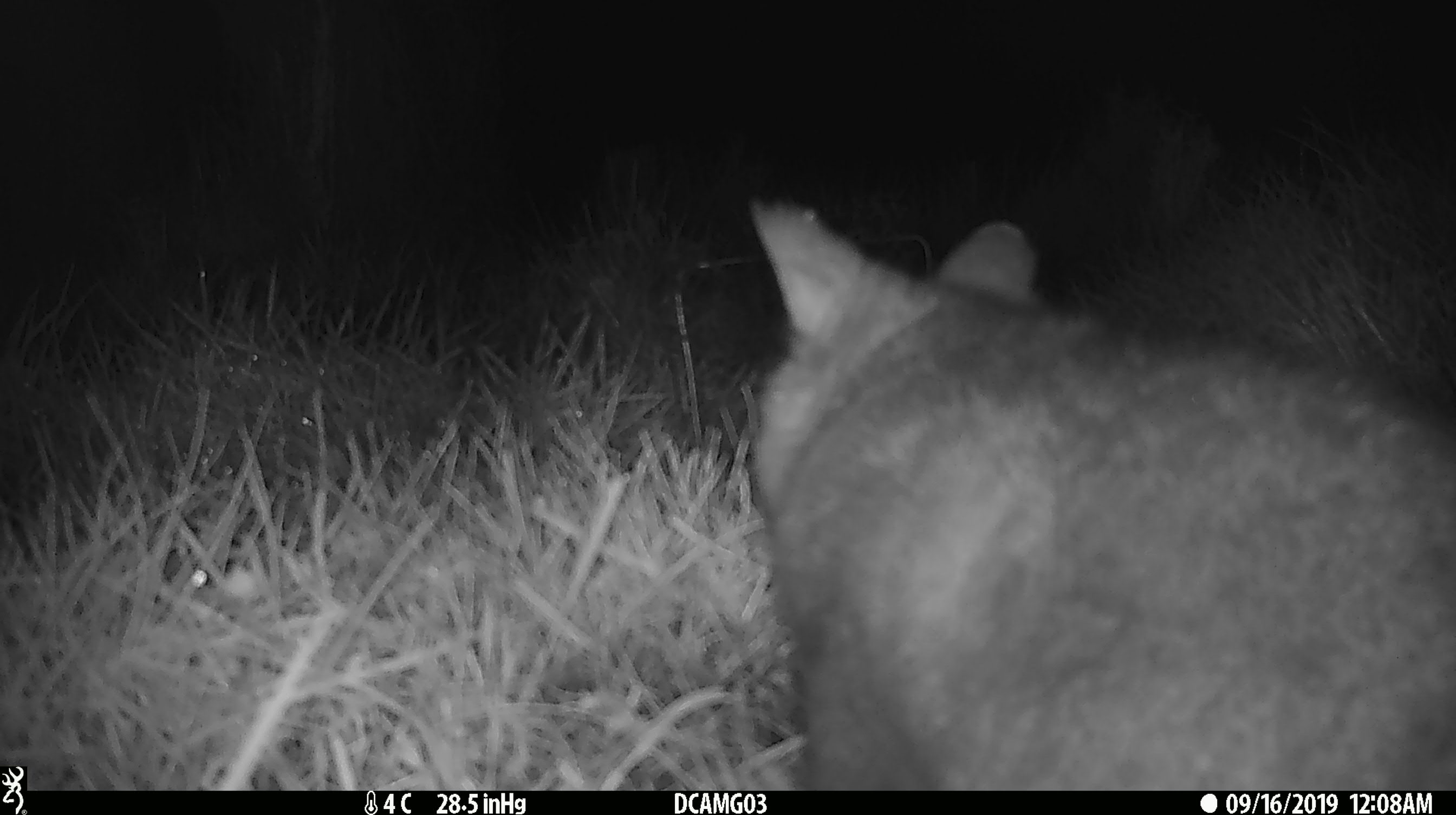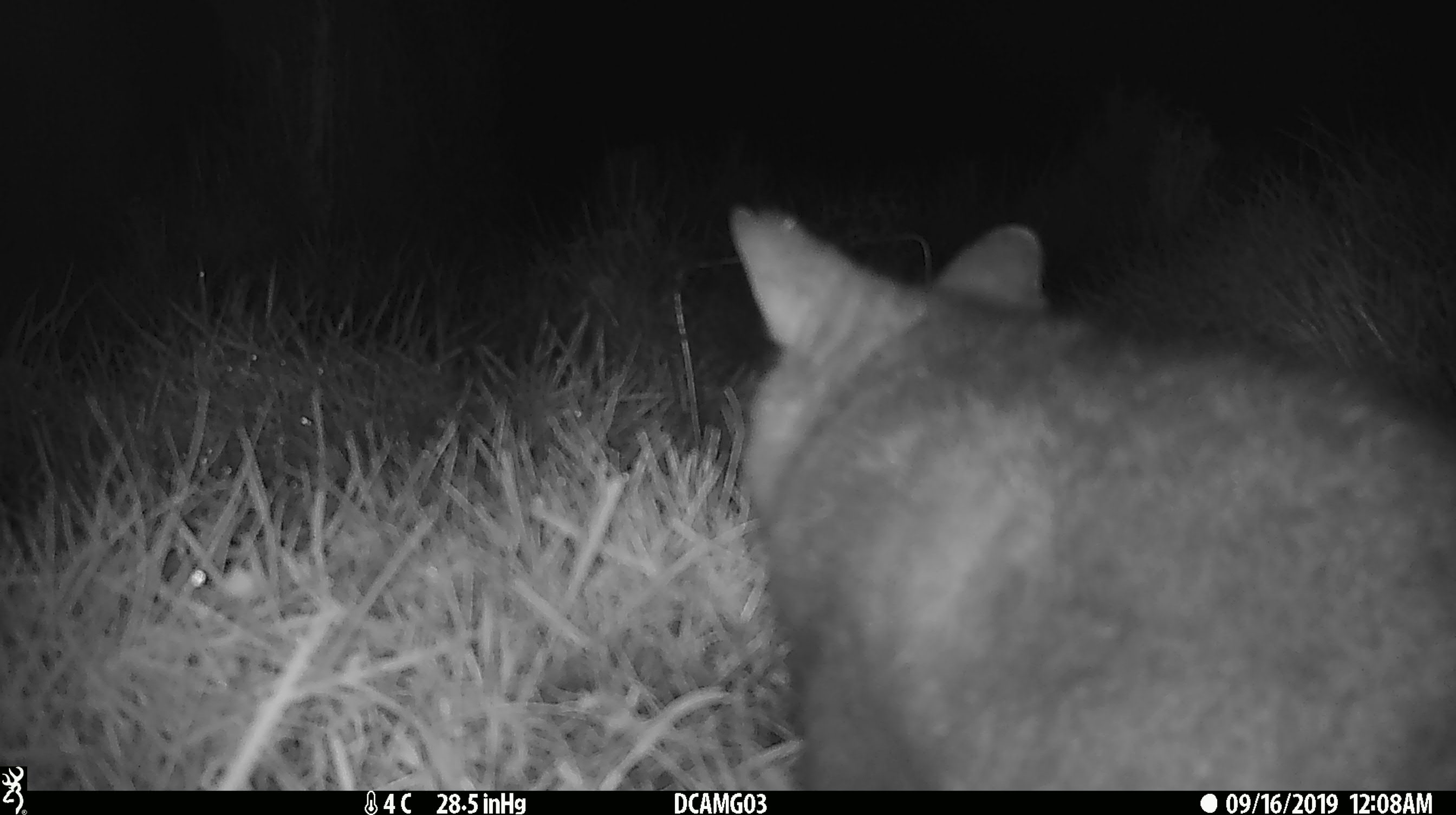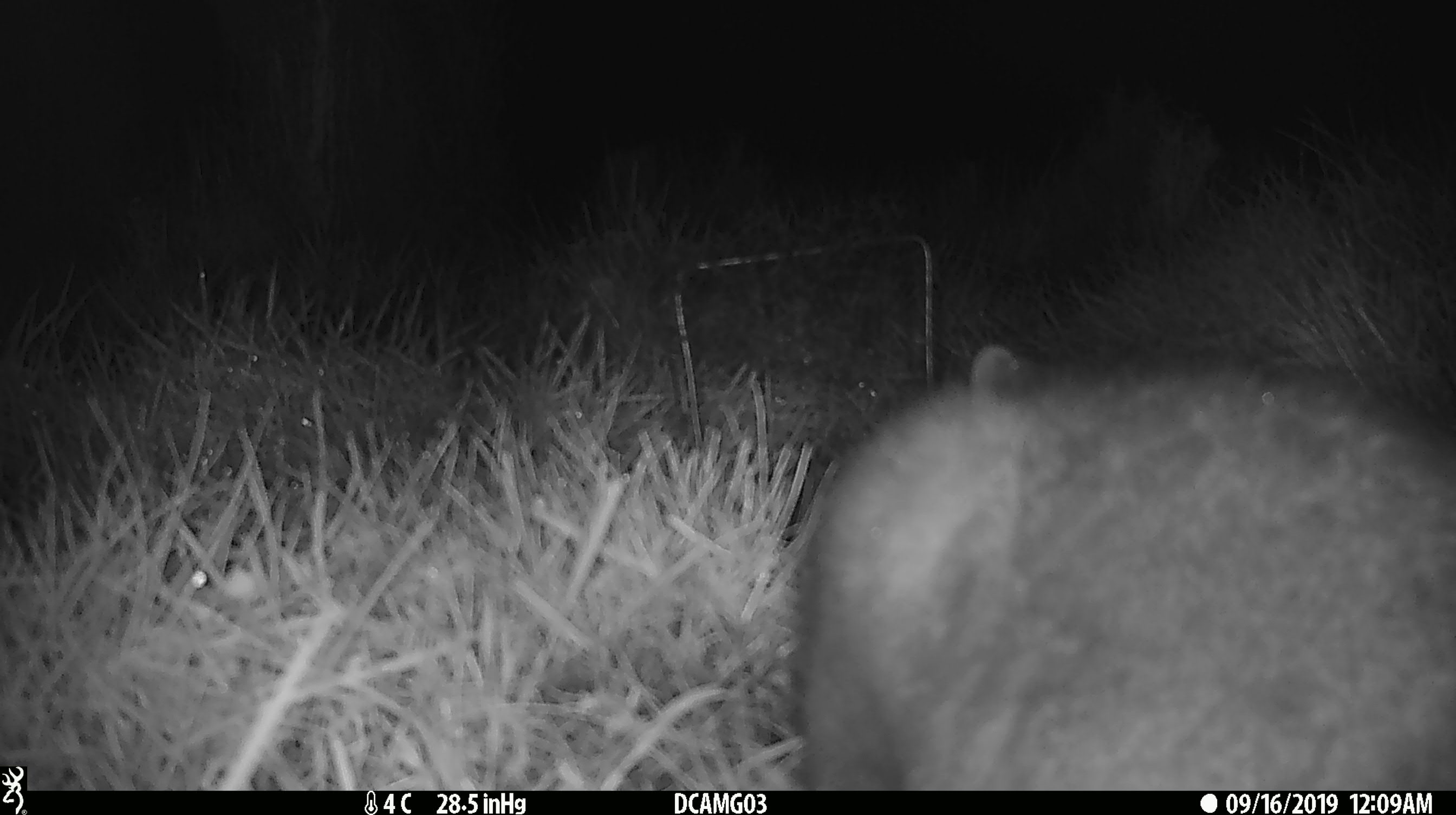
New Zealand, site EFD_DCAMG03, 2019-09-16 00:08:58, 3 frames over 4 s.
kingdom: Animalia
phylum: Chordata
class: Mammalia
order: Diprotodontia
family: Phalangeridae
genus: Trichosurus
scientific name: Trichosurus vulpecula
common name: common brushtail possum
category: possum